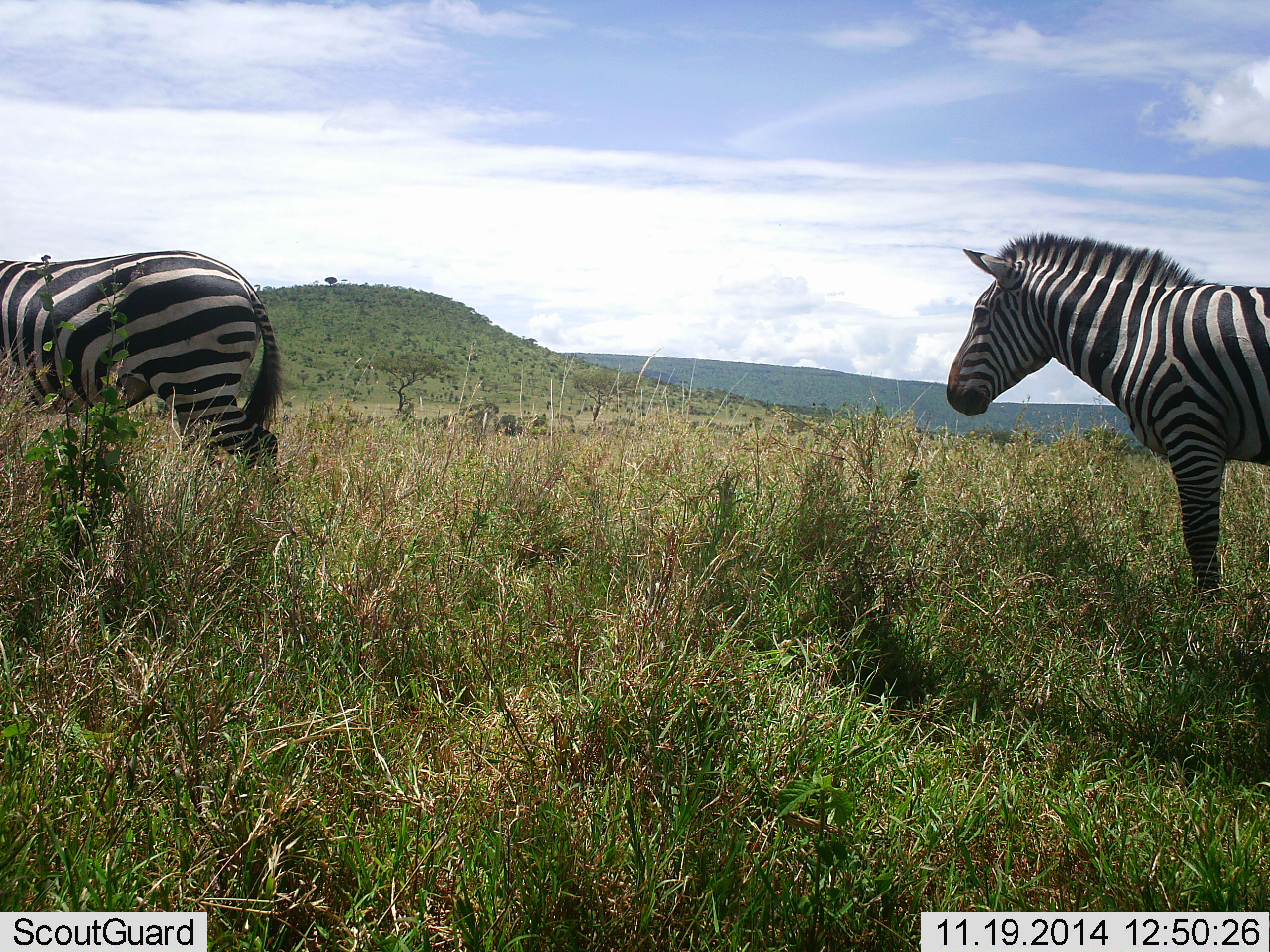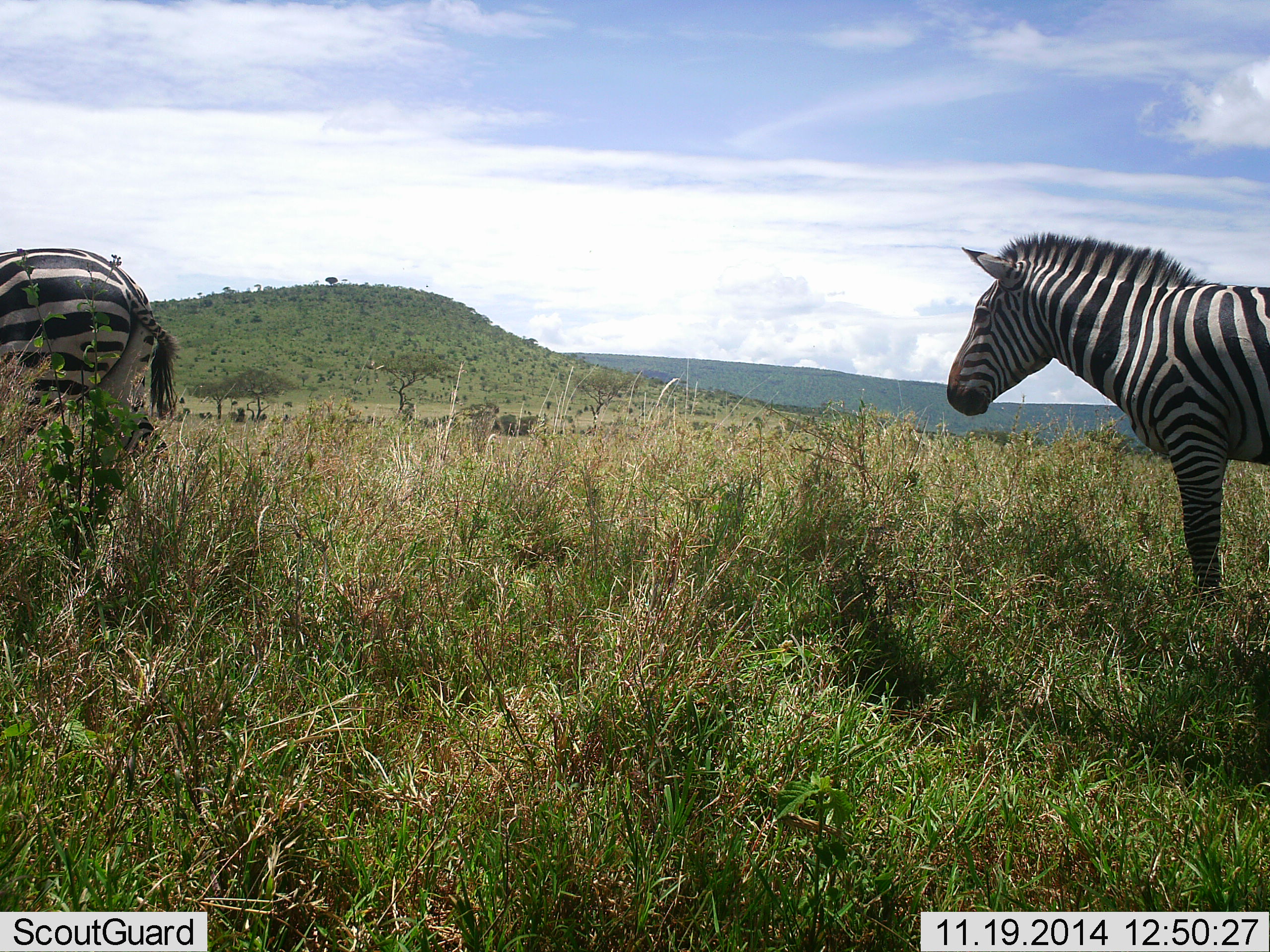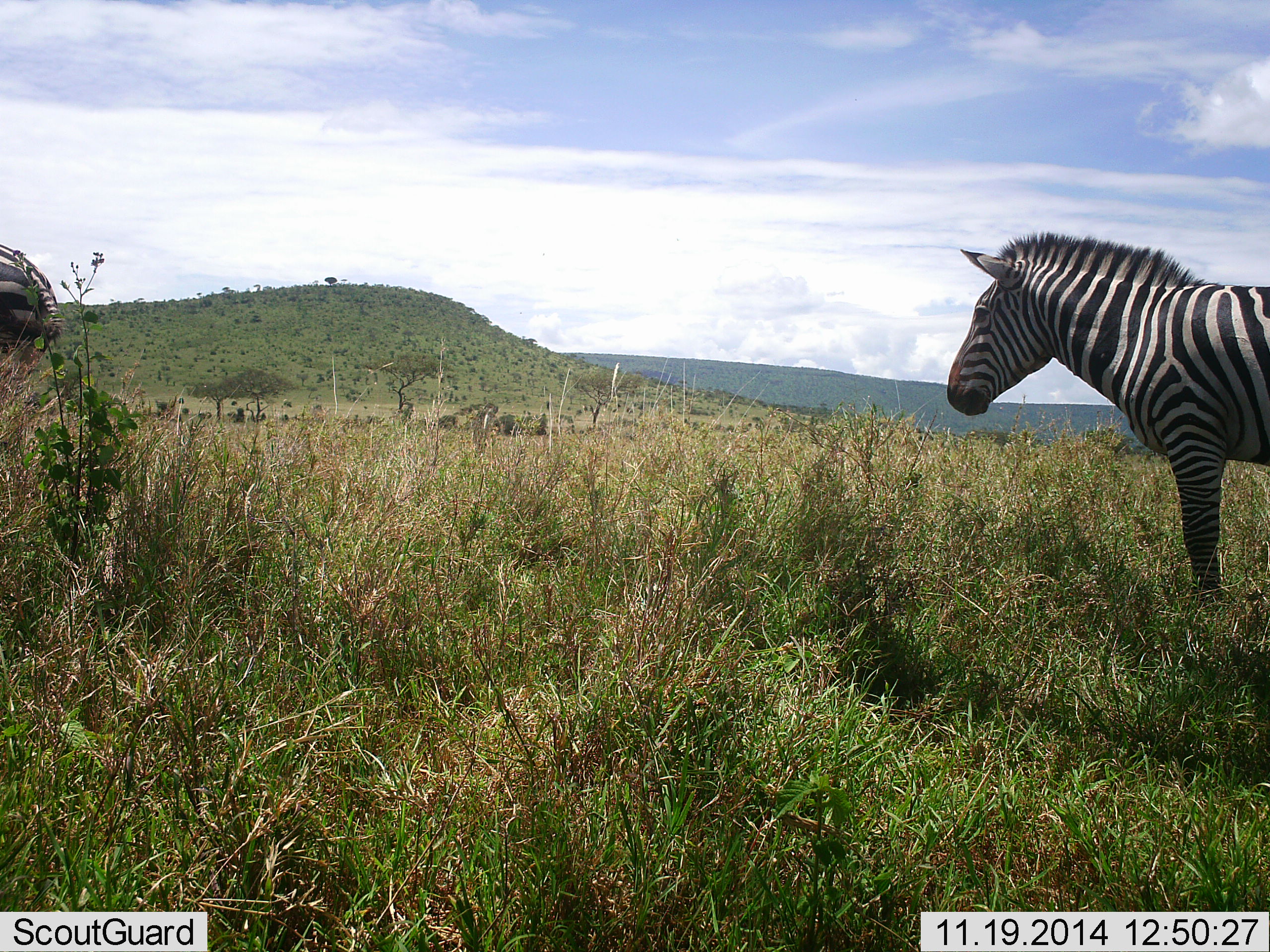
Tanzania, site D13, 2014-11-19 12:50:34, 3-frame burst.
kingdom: Animalia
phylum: Chordata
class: Mammalia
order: Perissodactyla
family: Equidae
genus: Equus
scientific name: Equus quagga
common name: plains zebra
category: zebra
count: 2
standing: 70%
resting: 0%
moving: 90%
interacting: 0%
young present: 0%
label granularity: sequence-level